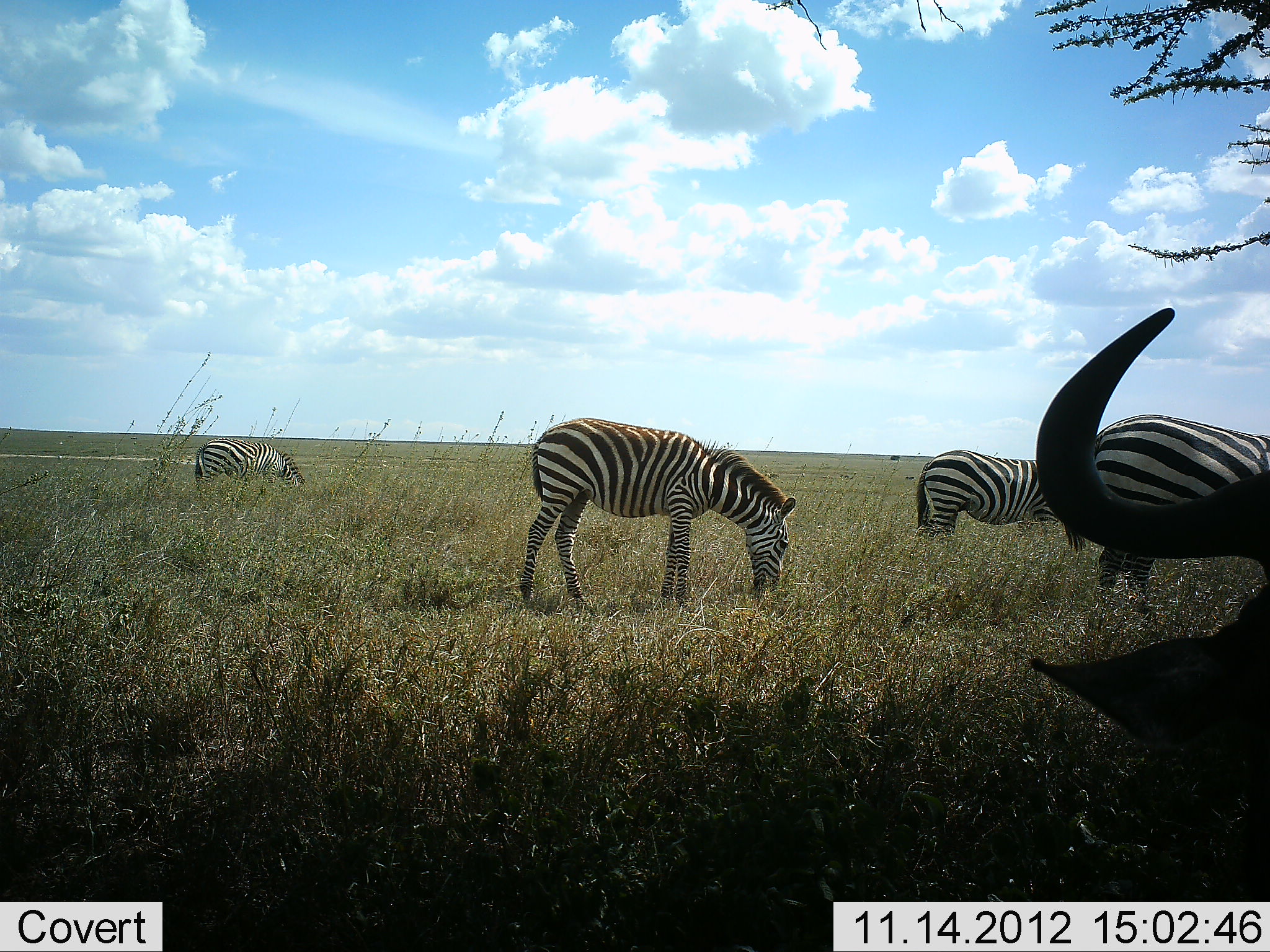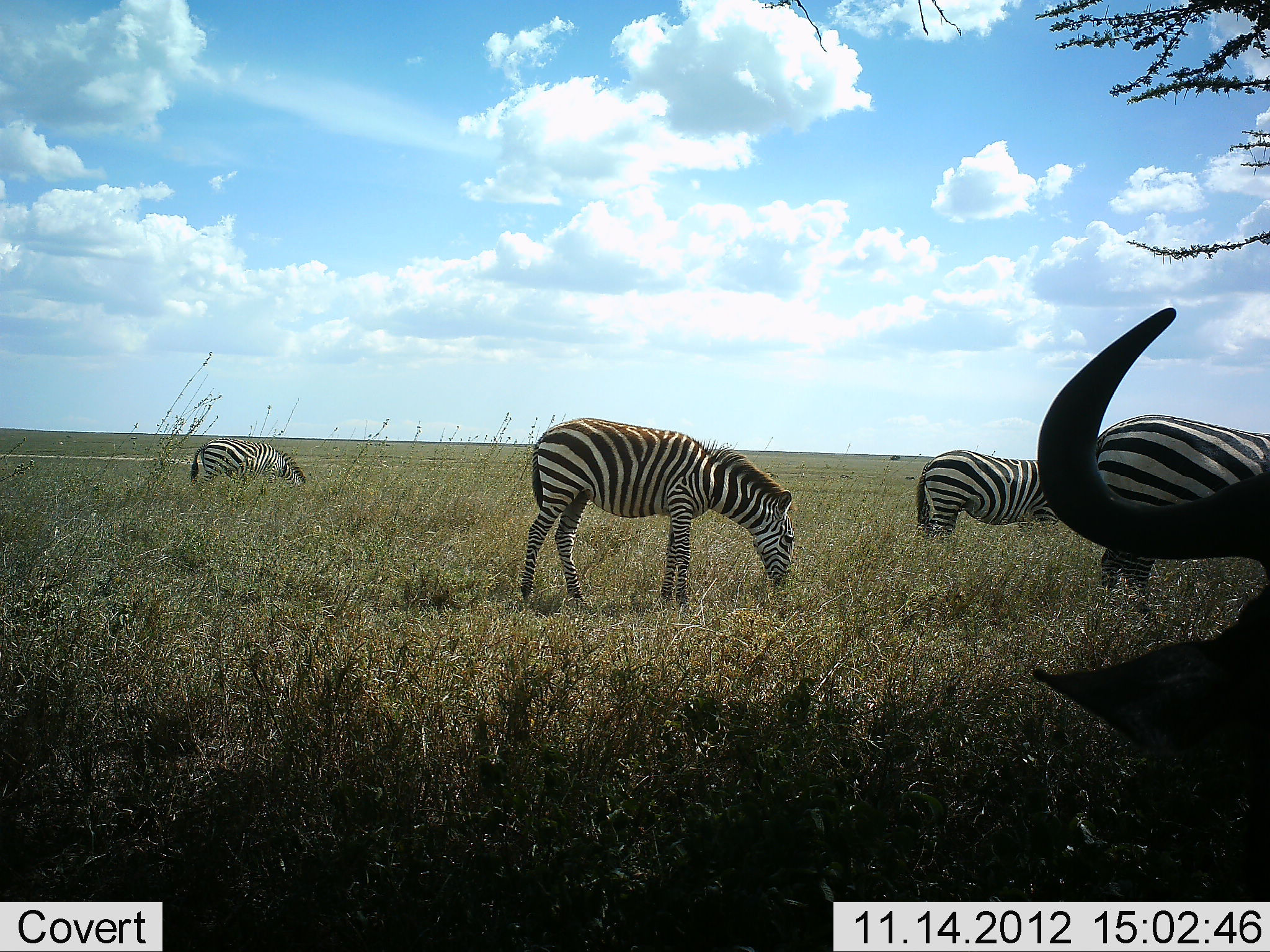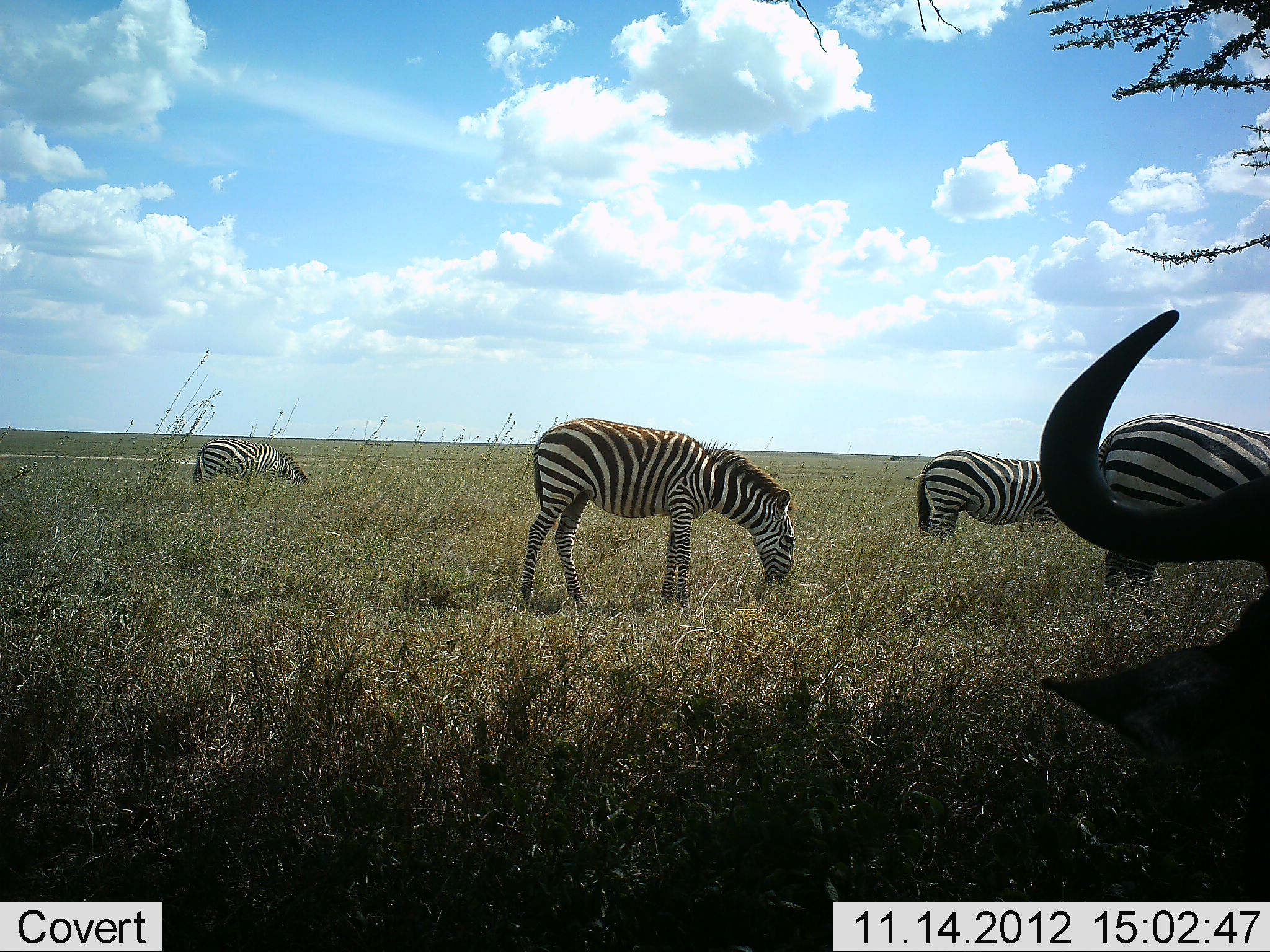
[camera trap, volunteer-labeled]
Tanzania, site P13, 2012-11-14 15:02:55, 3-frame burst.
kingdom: Animalia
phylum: Chordata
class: Mammalia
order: Artiodactyla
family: Bovidae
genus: Connochaetes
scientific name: Connochaetes taurinus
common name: blue wildebeest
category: wildebeest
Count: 1.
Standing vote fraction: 20%.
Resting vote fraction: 70%.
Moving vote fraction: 0%.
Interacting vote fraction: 0%.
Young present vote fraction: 0%.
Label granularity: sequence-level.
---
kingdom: Animalia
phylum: Chordata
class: Mammalia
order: Perissodactyla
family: Equidae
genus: Equus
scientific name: Equus quagga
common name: plains zebra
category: zebra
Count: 4.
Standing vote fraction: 17%.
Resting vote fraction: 0%.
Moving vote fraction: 0%.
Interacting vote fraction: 0%.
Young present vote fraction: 0%.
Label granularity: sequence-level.